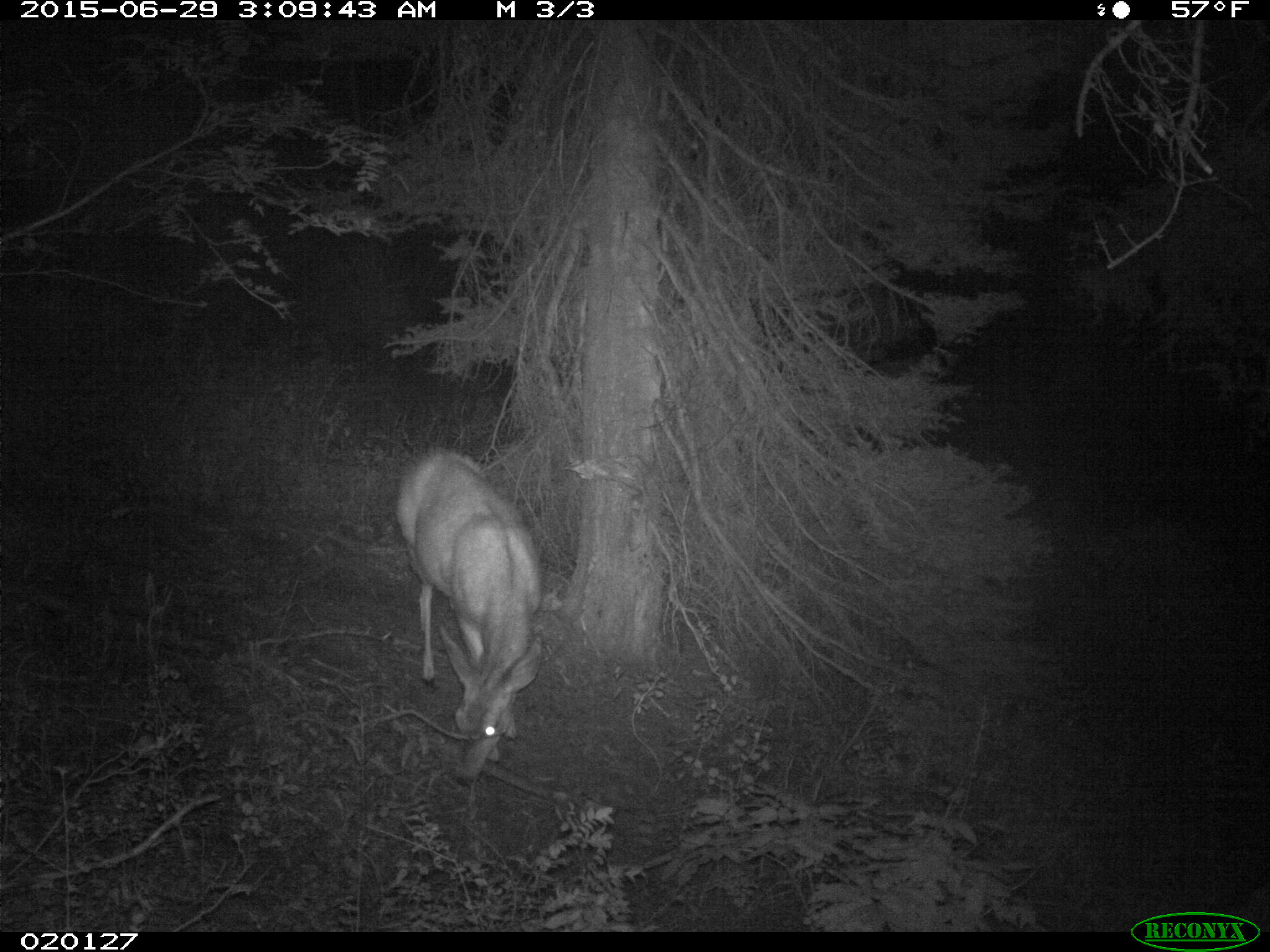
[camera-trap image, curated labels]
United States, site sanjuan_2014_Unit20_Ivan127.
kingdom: Animalia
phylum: Chordata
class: Mammalia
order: Artiodactyla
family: Cervidae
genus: Odocoileus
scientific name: Odocoileus hemionus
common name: mule deer